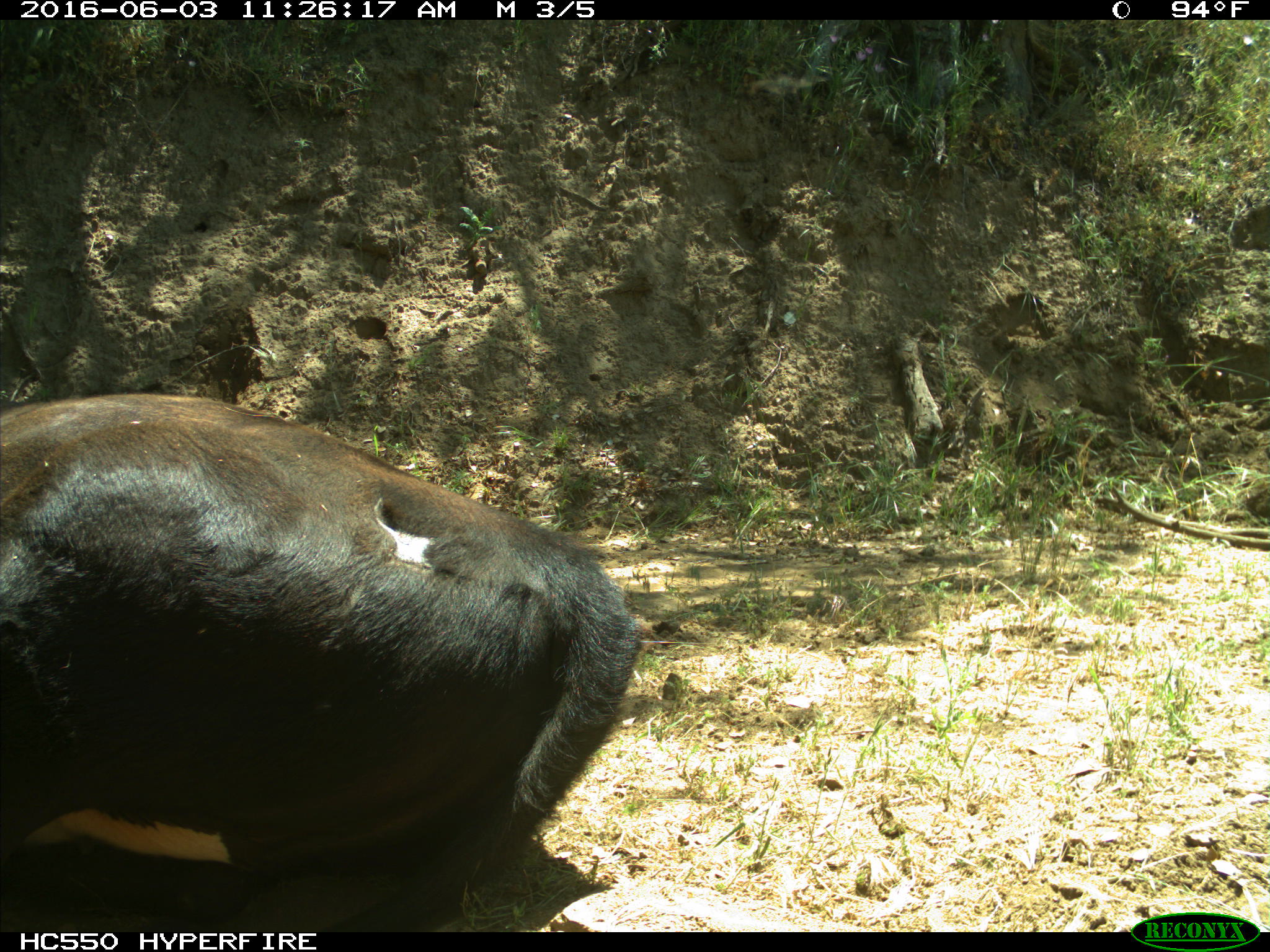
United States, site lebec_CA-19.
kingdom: Animalia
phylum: Chordata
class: Mammalia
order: Artiodactyla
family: Bovidae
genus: Bos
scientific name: Bos taurus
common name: domestic cow